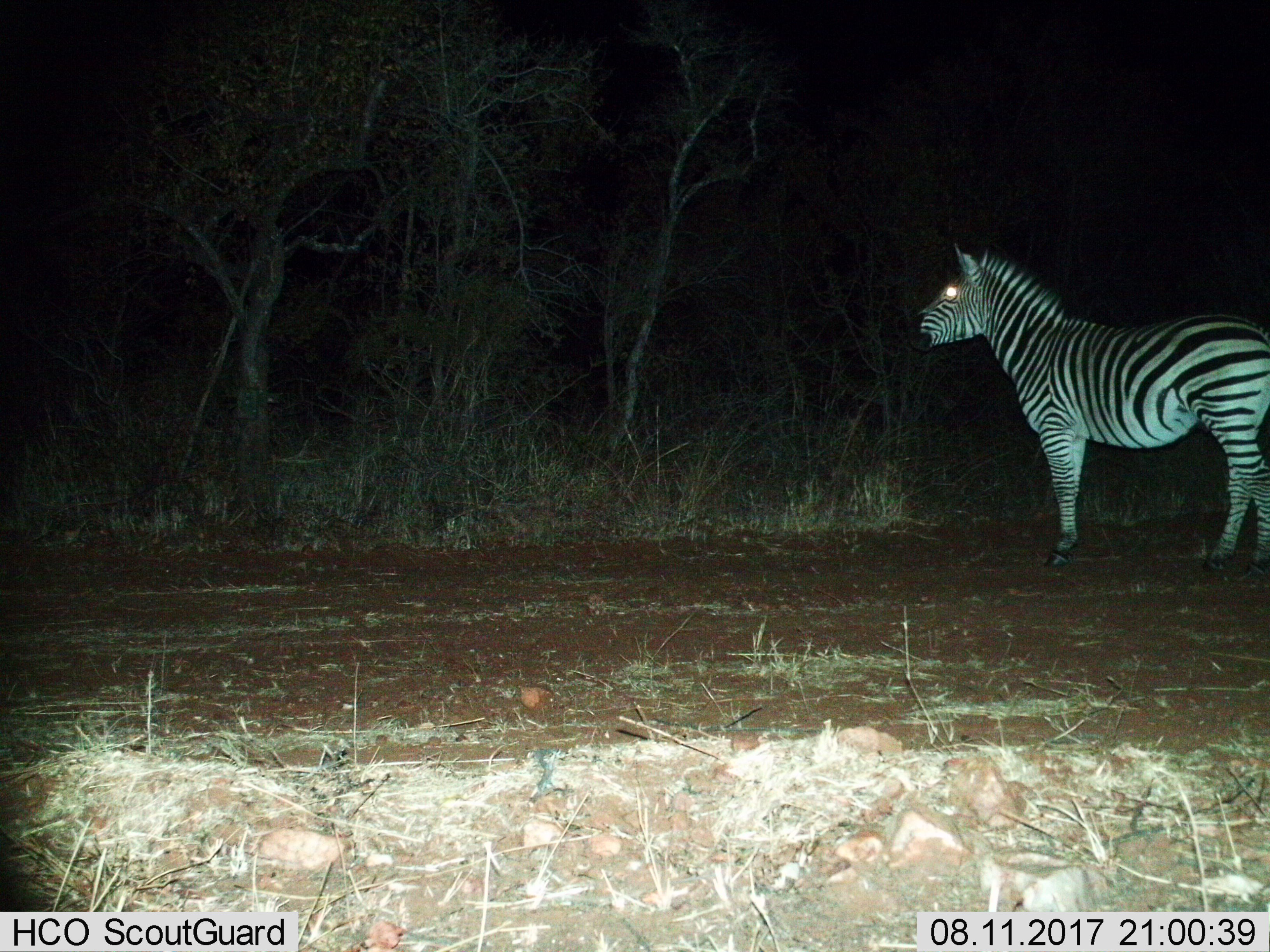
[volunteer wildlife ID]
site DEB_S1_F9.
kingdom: Animalia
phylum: Chordata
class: Mammalia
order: Perissodactyla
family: Equidae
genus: Equus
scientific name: Equus quagga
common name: plains zebra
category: zebraplains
Zebraplains (plains zebra) (Equus quagga), count 1. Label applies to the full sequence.